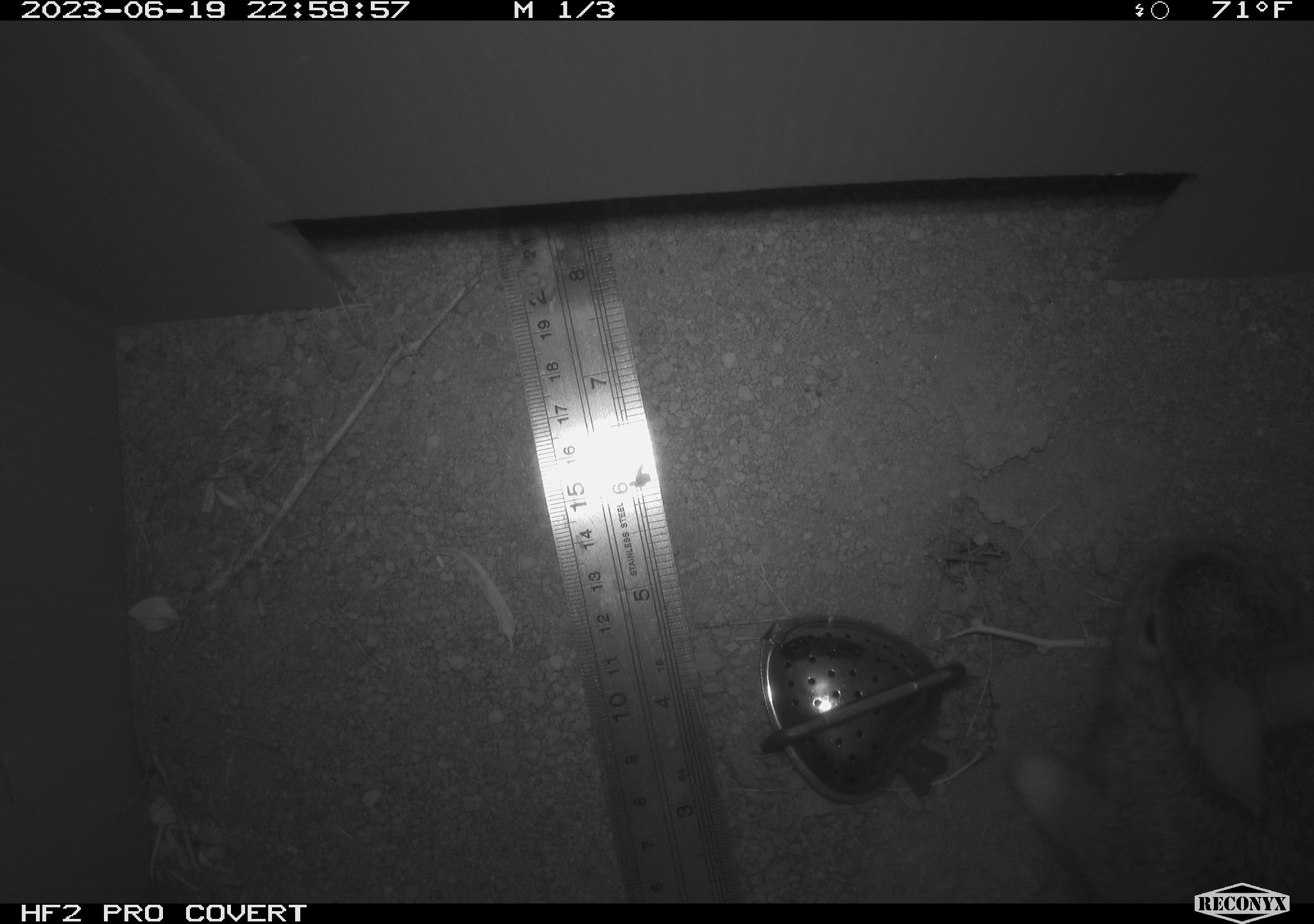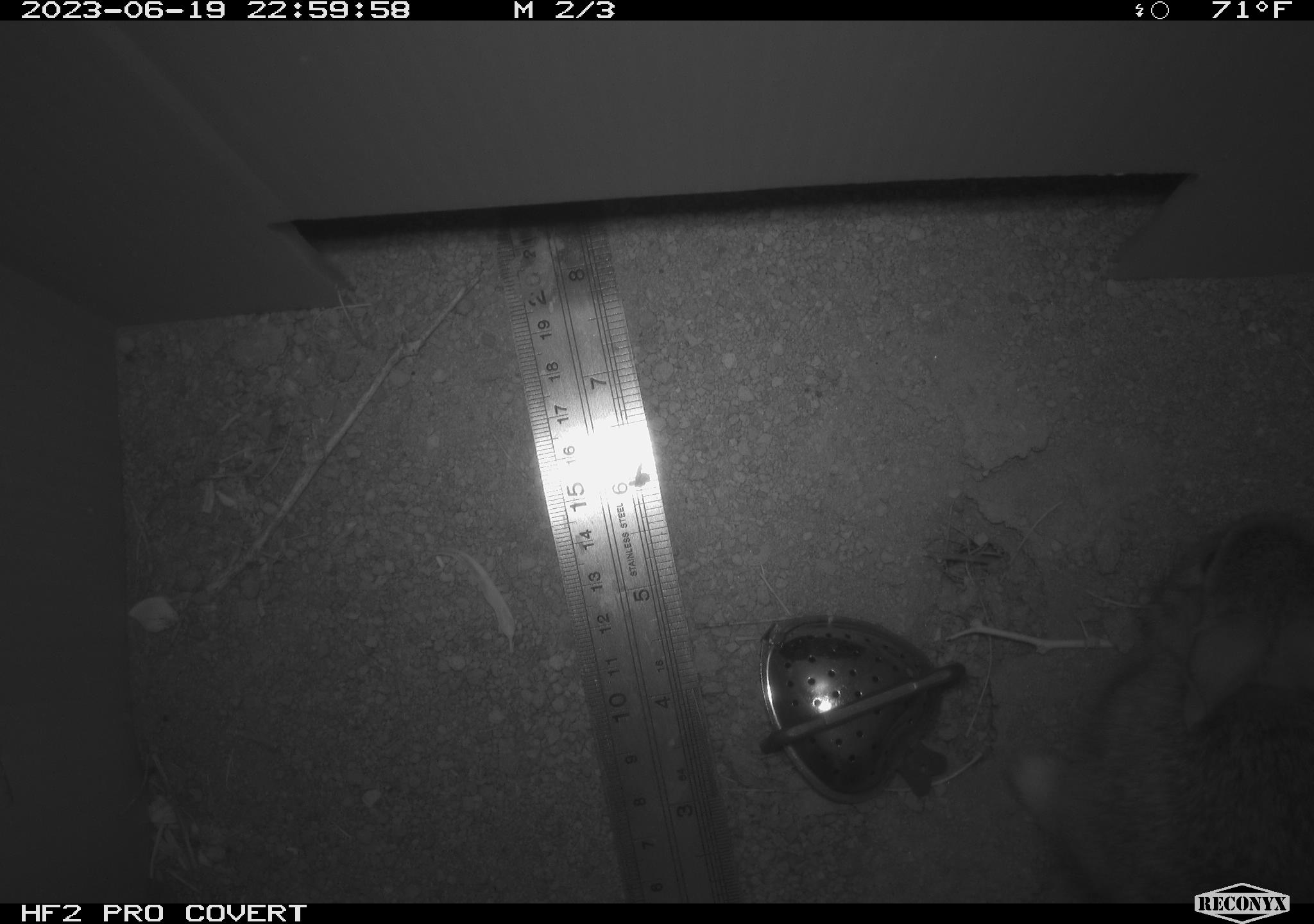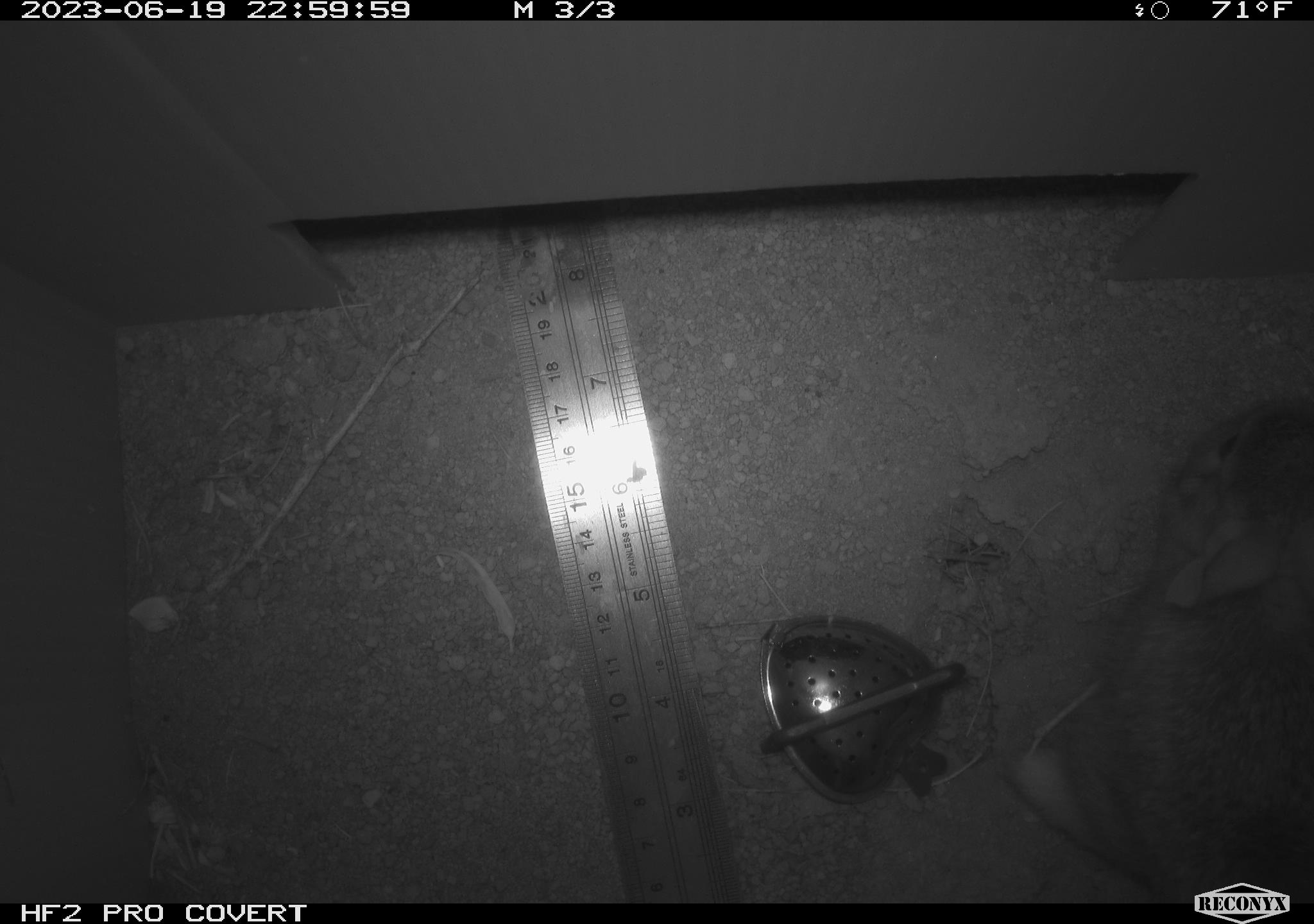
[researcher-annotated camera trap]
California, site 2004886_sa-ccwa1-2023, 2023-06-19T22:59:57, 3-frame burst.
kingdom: Animalia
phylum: Chordata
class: Mammalia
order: Lagomorpha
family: Leporidae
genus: Sylvilagus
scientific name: Sylvilagus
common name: cottontail rabbits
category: sylvilagus species